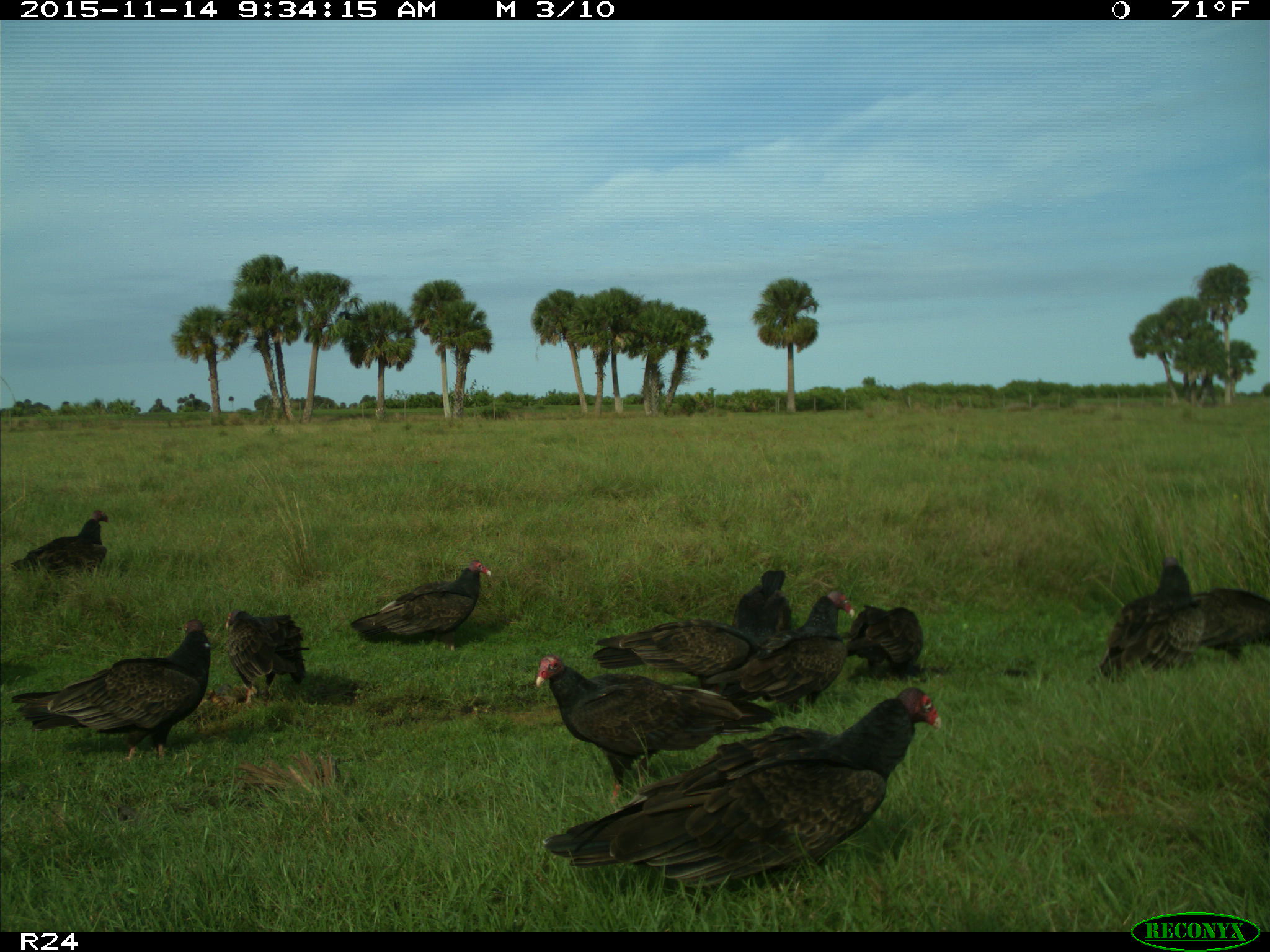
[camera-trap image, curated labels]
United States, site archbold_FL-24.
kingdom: Animalia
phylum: Chordata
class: Aves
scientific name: Aves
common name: birds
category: unidentified bird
Unidentified bird (birds) (Aves).